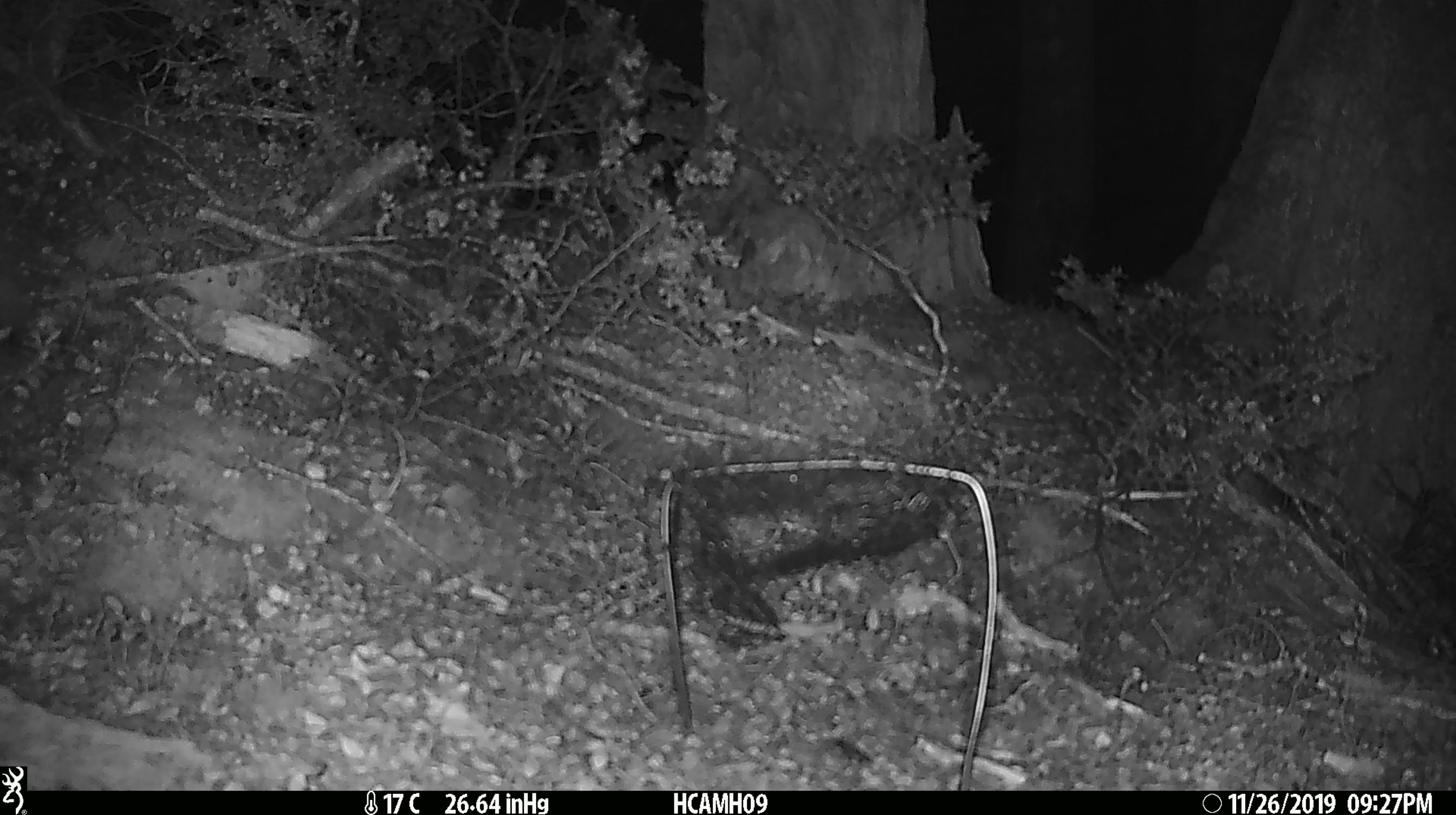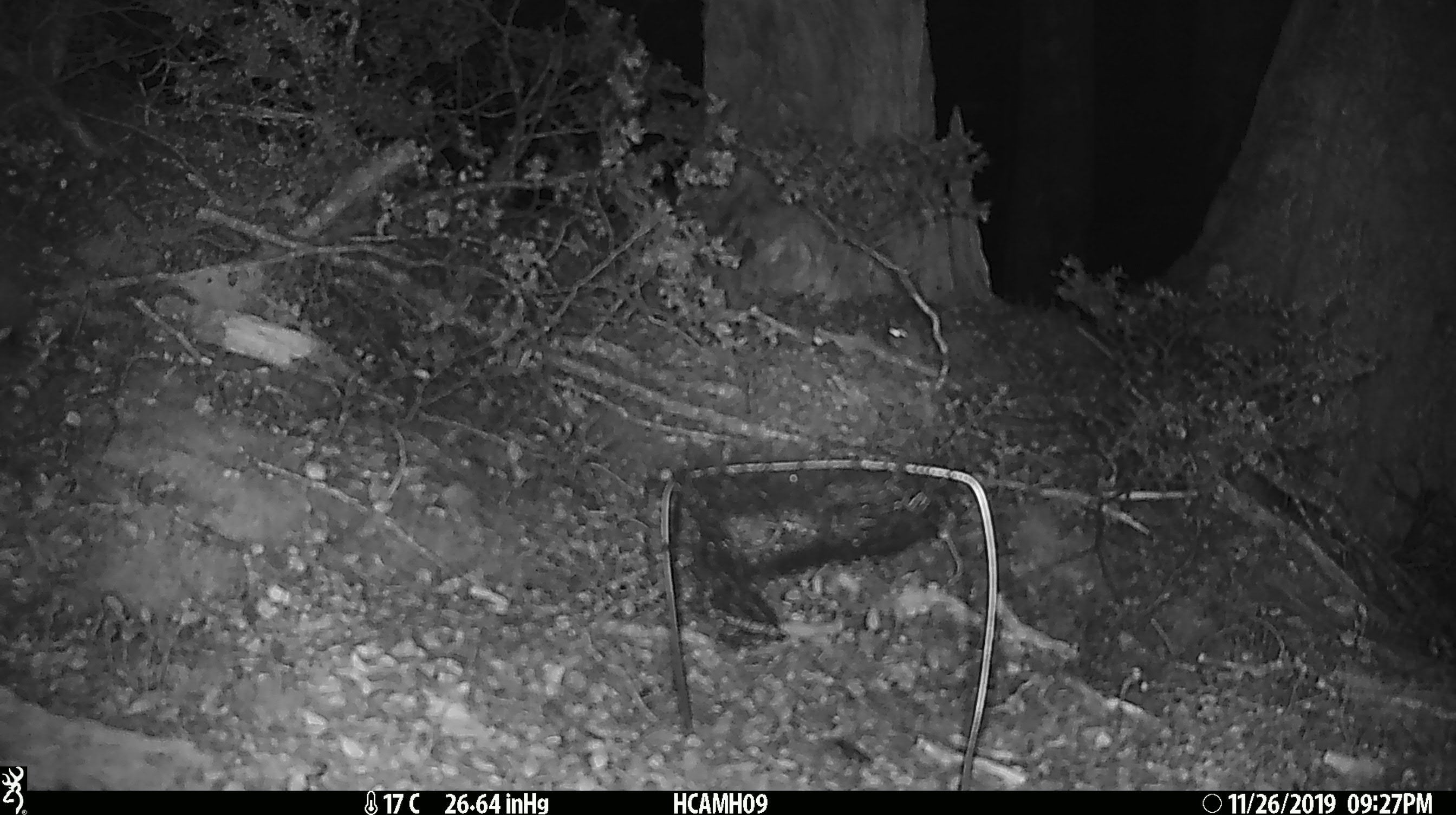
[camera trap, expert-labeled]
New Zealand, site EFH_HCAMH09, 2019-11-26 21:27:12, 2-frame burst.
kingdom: Animalia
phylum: Chordata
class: Mammalia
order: Rodentia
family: Muridae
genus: Mus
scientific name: Mus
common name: mouse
Mouse (Mus).